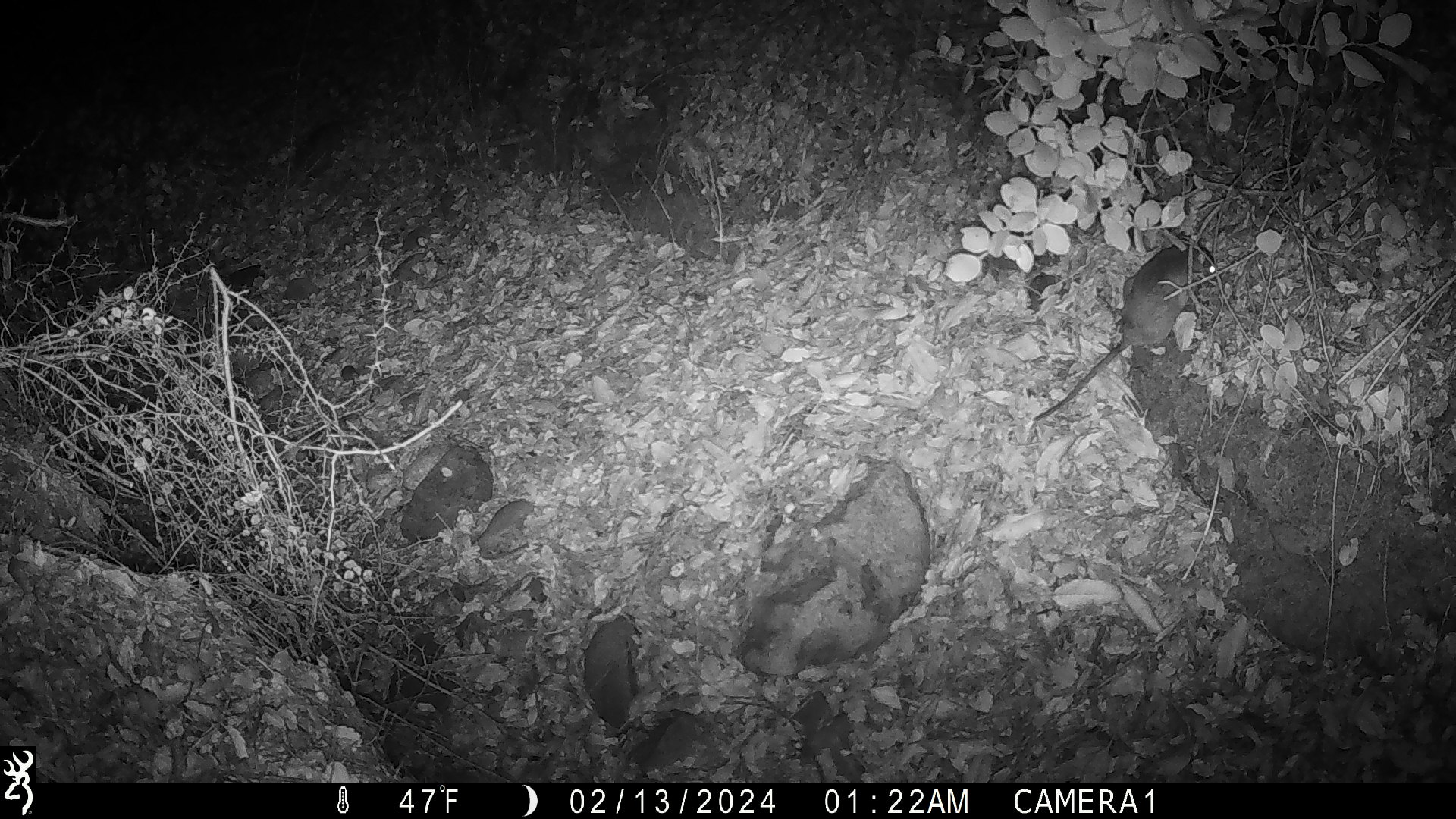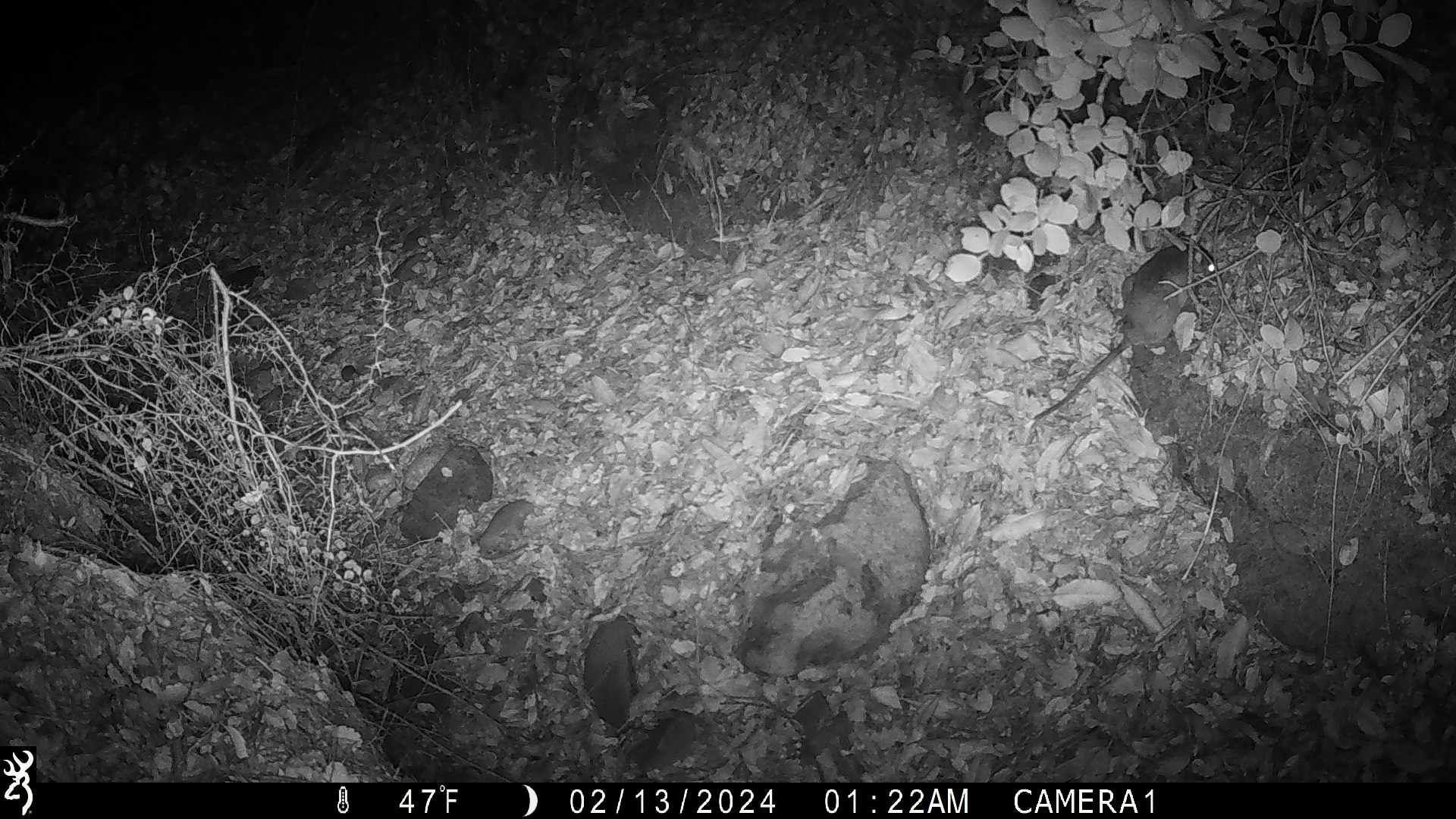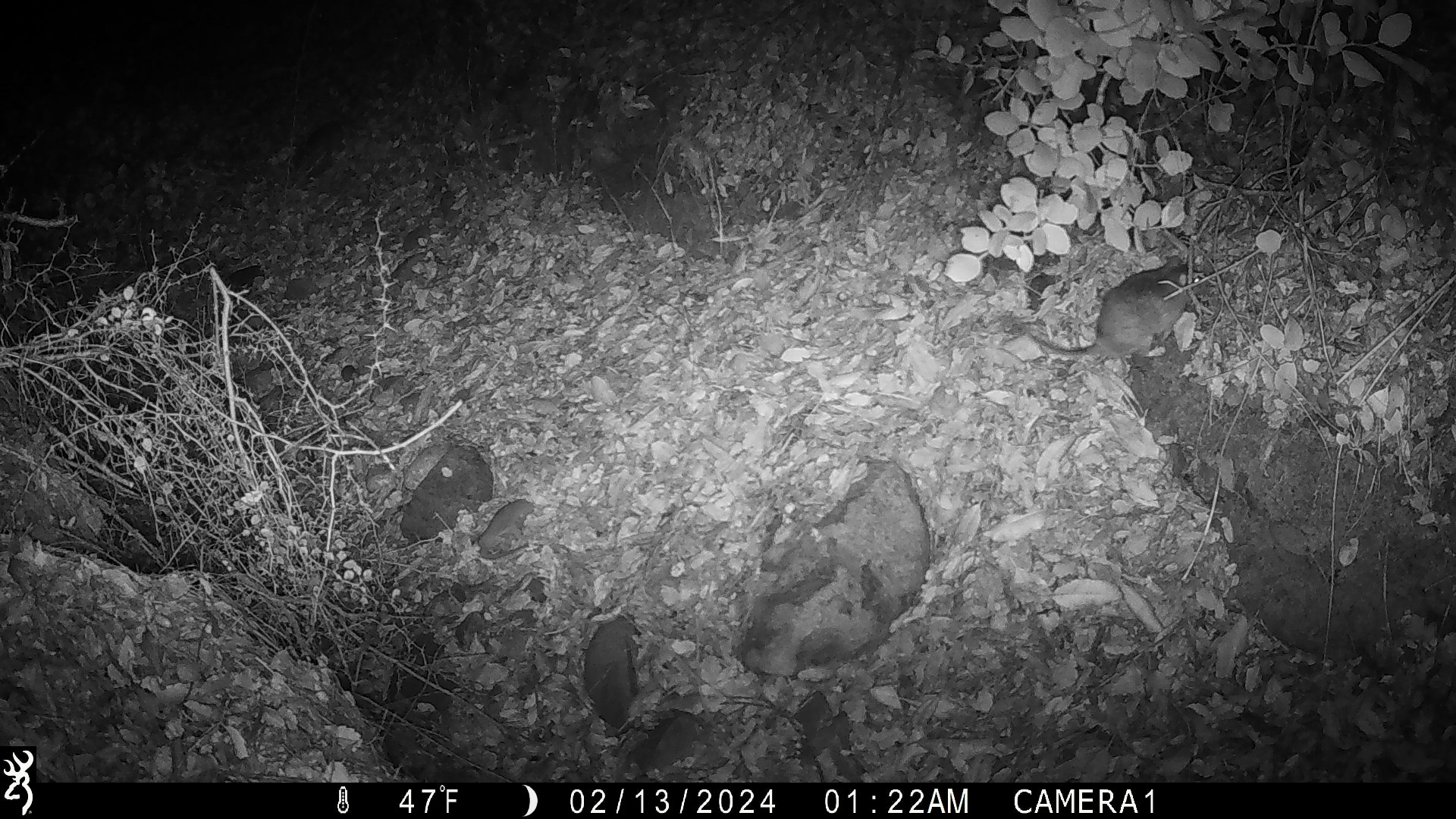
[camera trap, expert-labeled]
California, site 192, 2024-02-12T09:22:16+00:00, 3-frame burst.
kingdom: Animalia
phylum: Chordata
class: Mammalia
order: Rodentia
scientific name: Rodentia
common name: mouse or rat